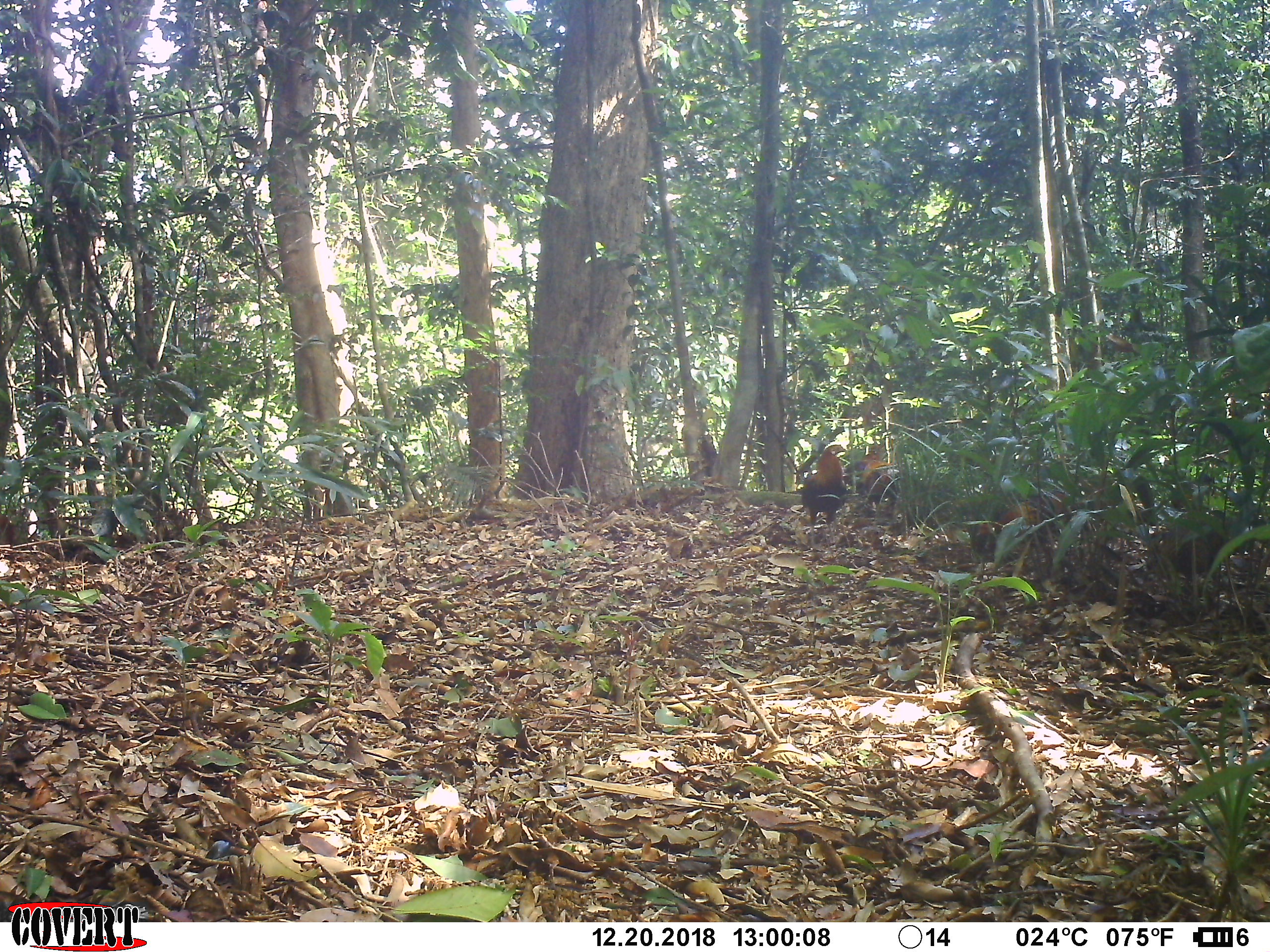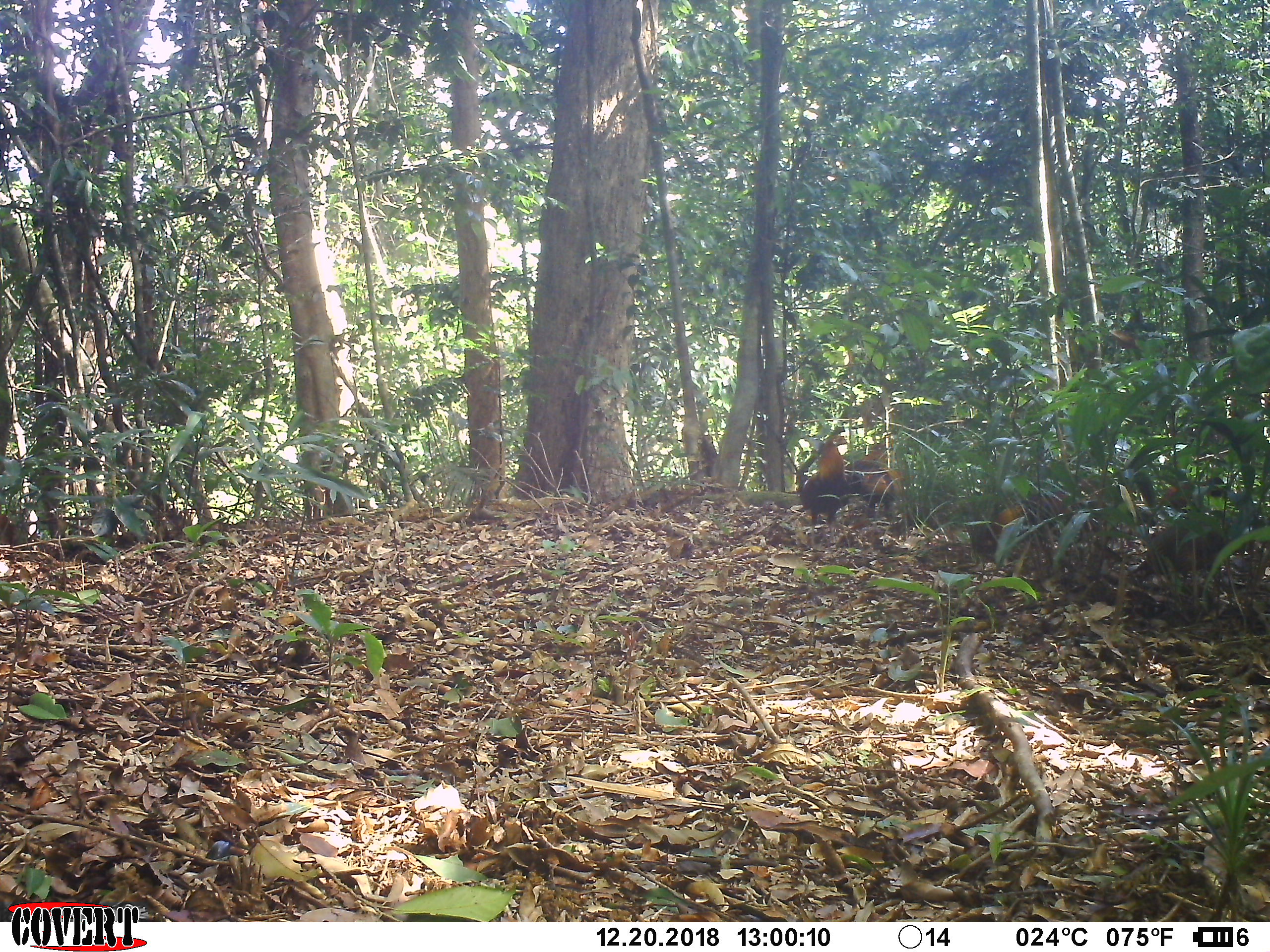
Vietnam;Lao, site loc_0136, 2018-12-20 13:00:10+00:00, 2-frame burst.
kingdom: Animalia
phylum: Chordata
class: Aves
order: Galliformes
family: Phasianidae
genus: Gallus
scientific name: Gallus gallus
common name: red junglefowl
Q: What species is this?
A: Red junglefowl (Gallus gallus).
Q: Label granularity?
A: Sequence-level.